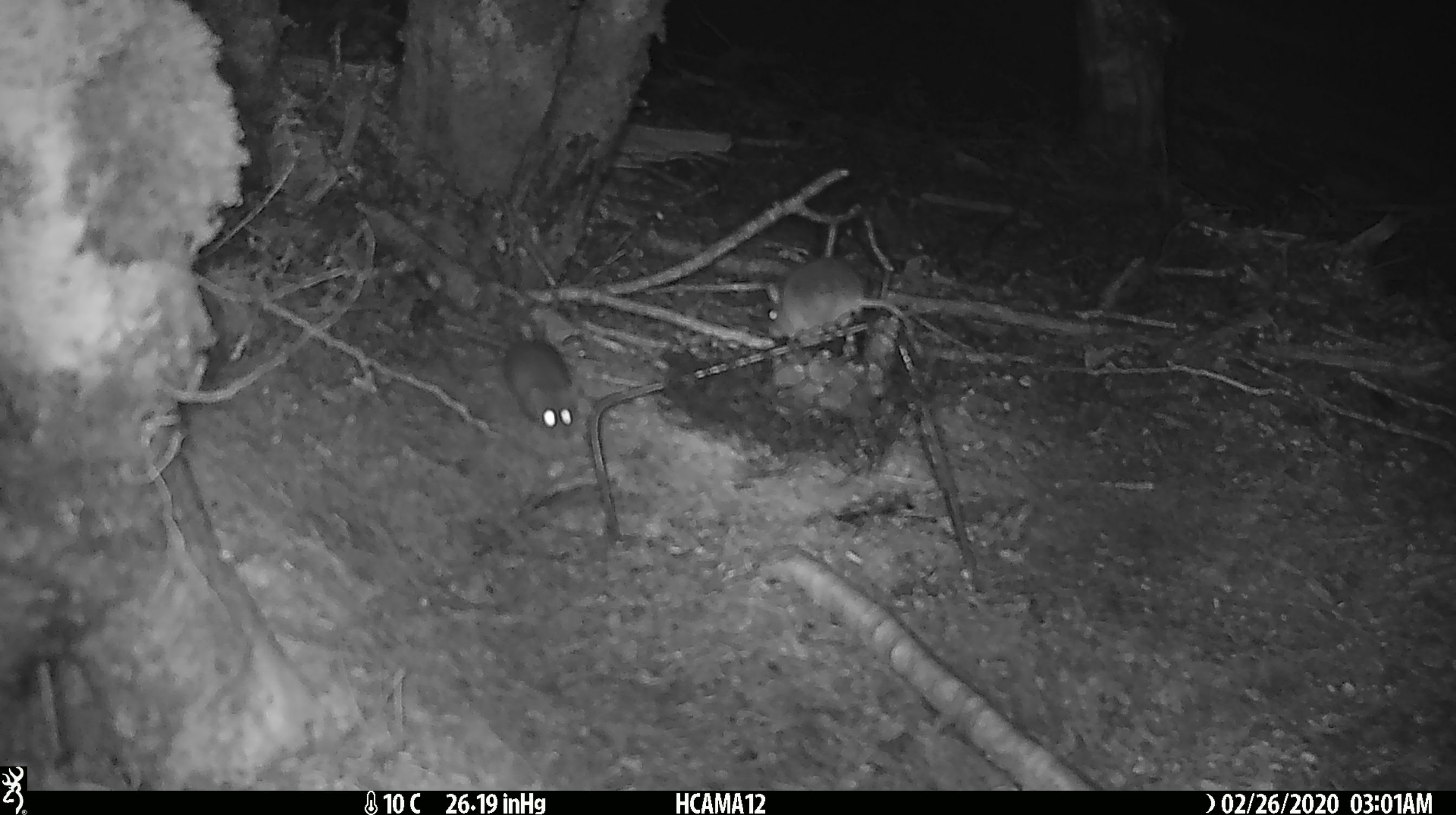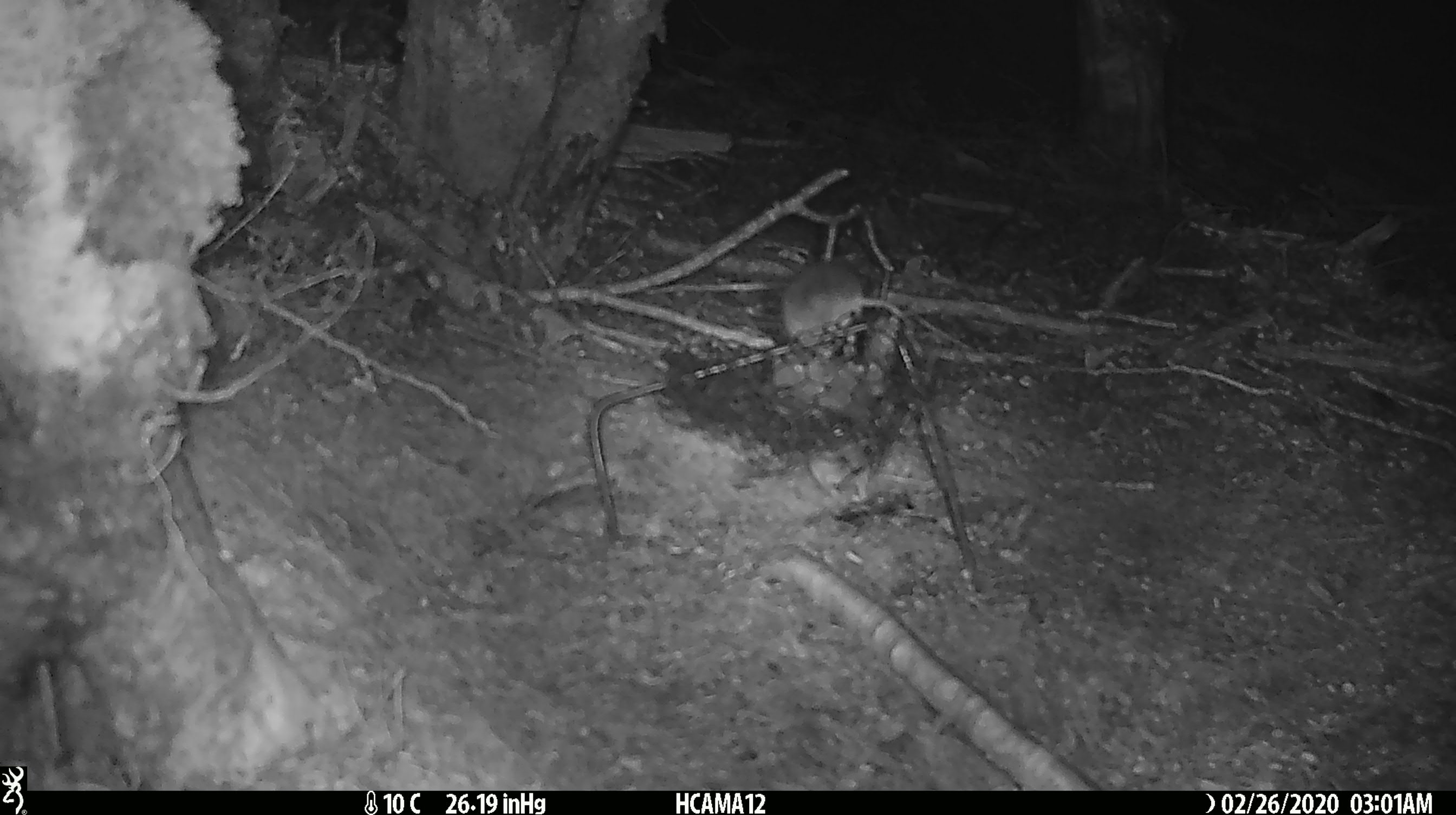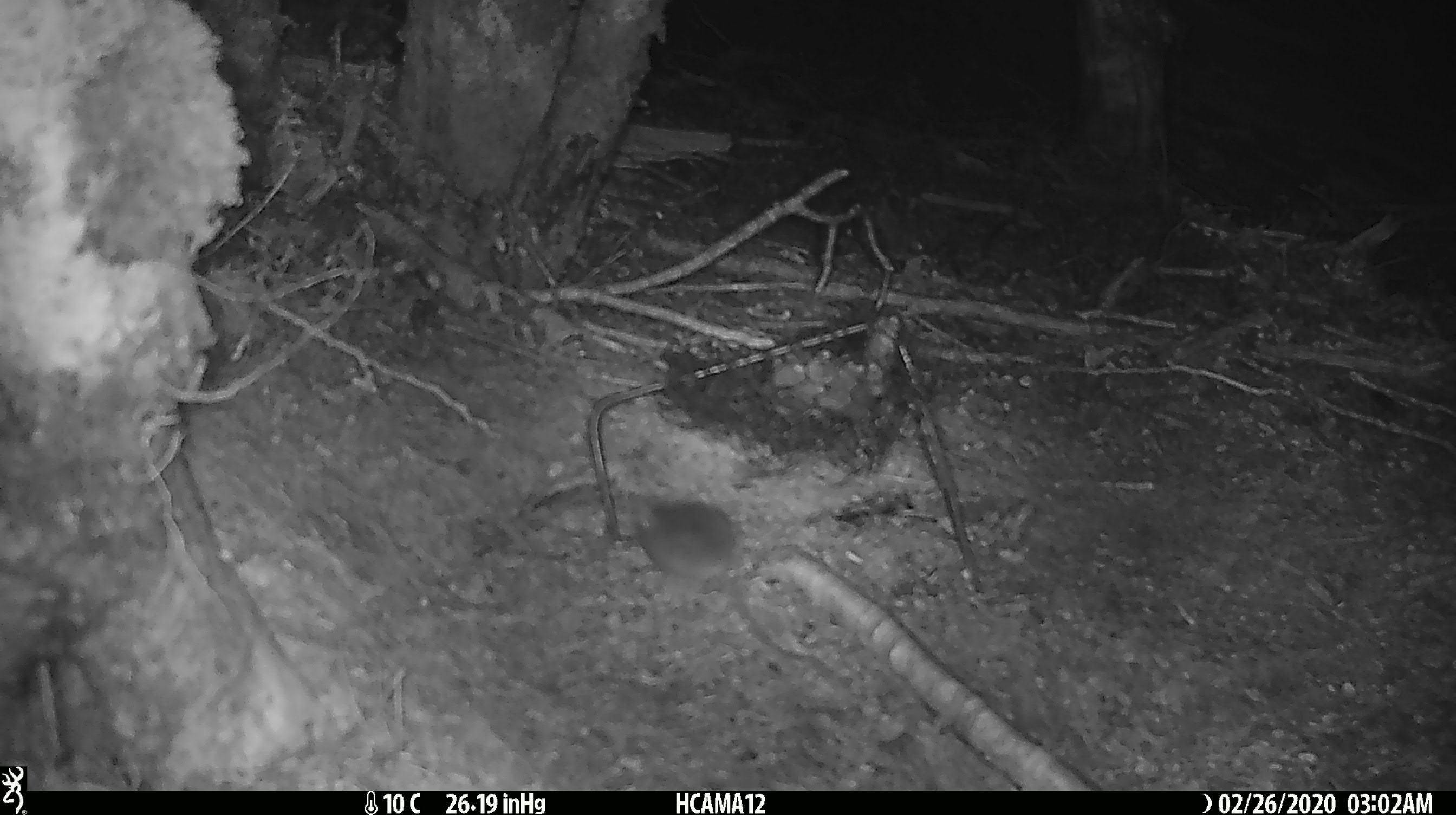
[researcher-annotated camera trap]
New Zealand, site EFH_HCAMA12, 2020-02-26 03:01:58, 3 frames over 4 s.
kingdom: Animalia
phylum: Chordata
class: Mammalia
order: Rodentia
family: Muridae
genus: Mus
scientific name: Mus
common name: mouse